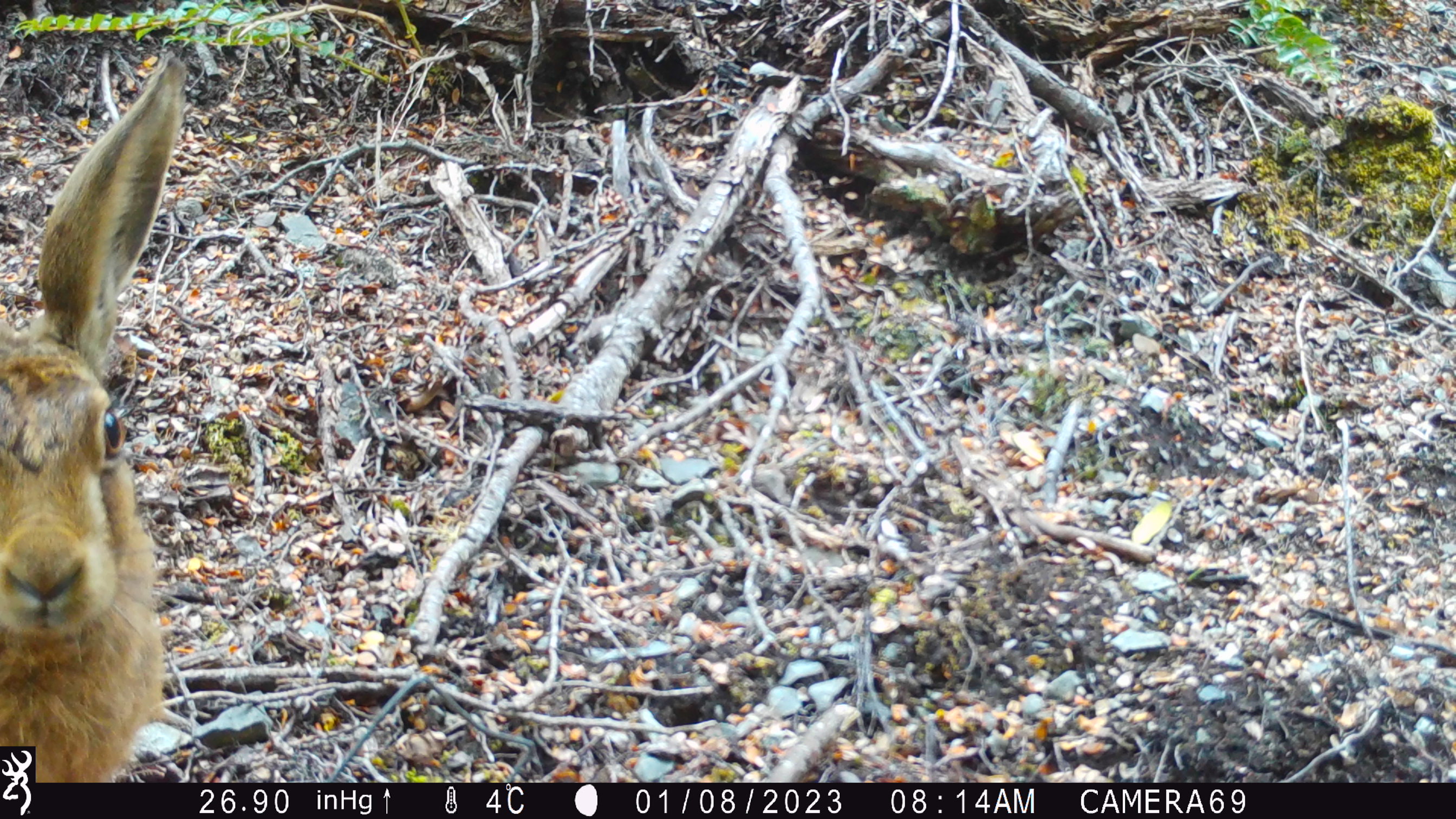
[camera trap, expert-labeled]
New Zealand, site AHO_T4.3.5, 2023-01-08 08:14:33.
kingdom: Animalia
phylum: Chordata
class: Mammalia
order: Lagomorpha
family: Leporidae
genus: Lepus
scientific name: Lepus europaeus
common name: brown hare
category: hare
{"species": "hare (brown hare) (Lepus europaeus)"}